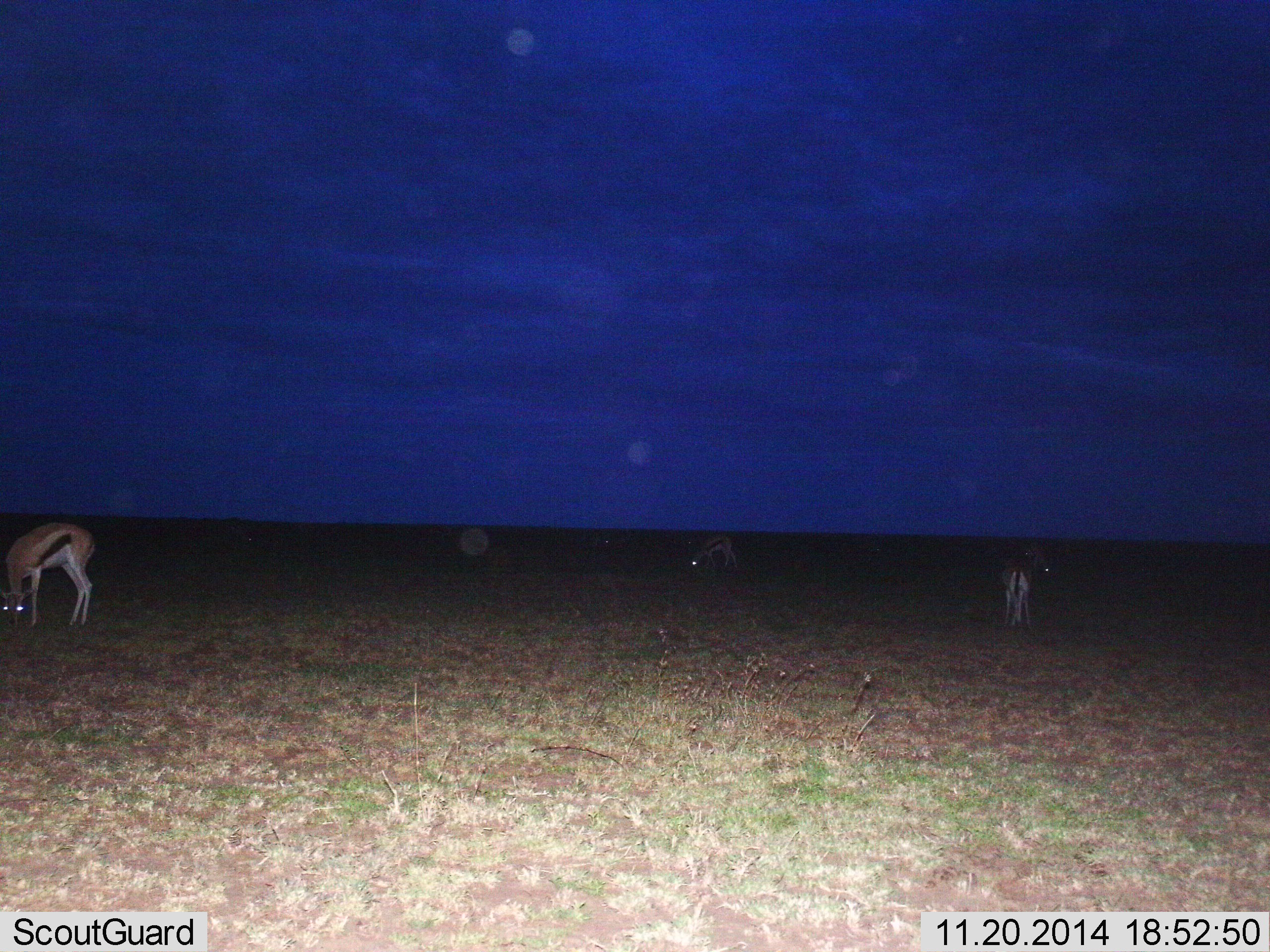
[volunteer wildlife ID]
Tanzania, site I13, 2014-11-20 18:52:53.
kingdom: Animalia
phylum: Chordata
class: Mammalia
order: Artiodactyla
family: Bovidae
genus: Eudorcas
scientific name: Eudorcas thomsonii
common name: thomson's gazelle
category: gazellethomsons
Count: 3.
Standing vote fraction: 40%.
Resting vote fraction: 0%.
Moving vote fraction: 0%.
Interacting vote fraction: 0%.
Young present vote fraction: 0%.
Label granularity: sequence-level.